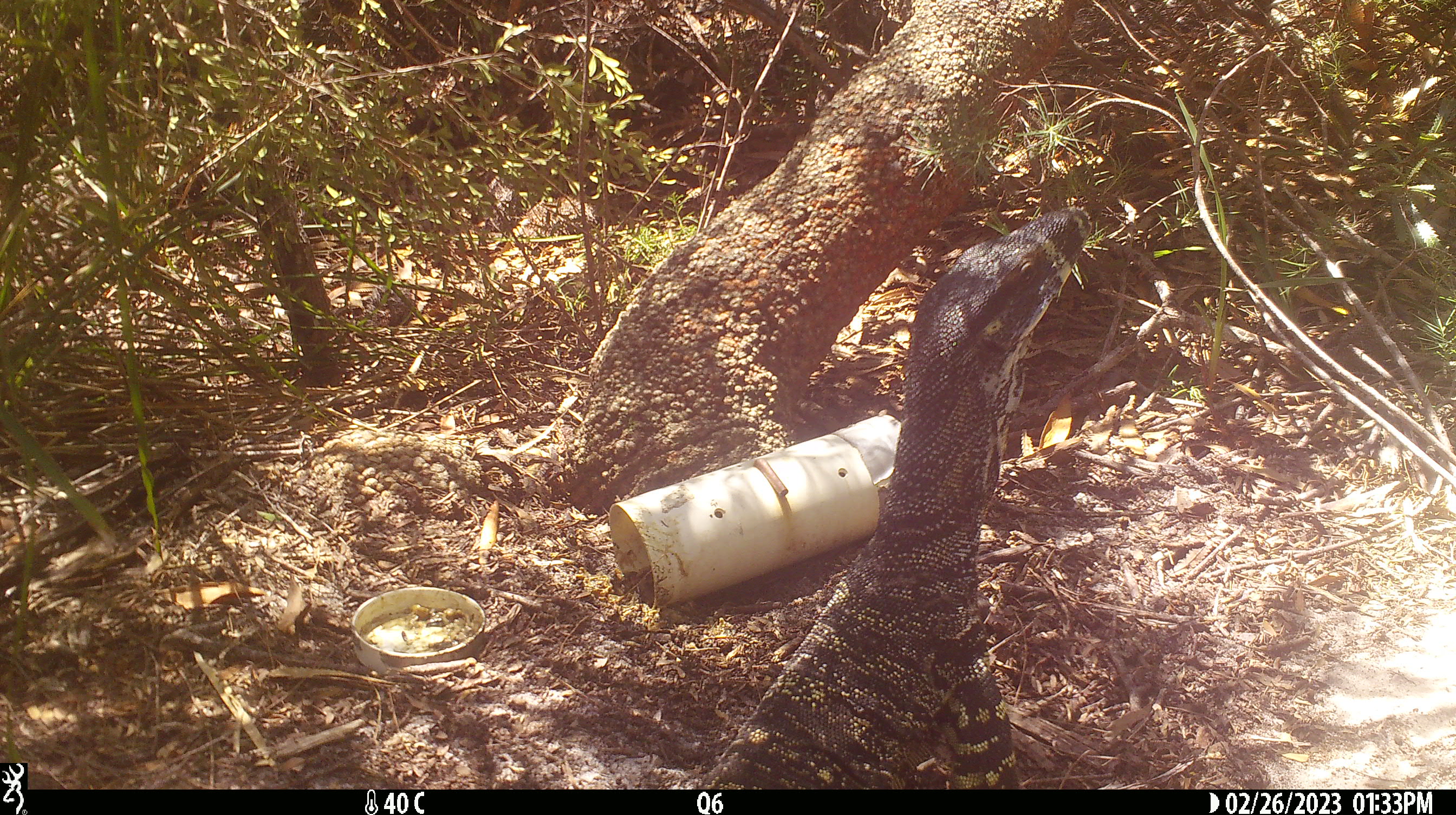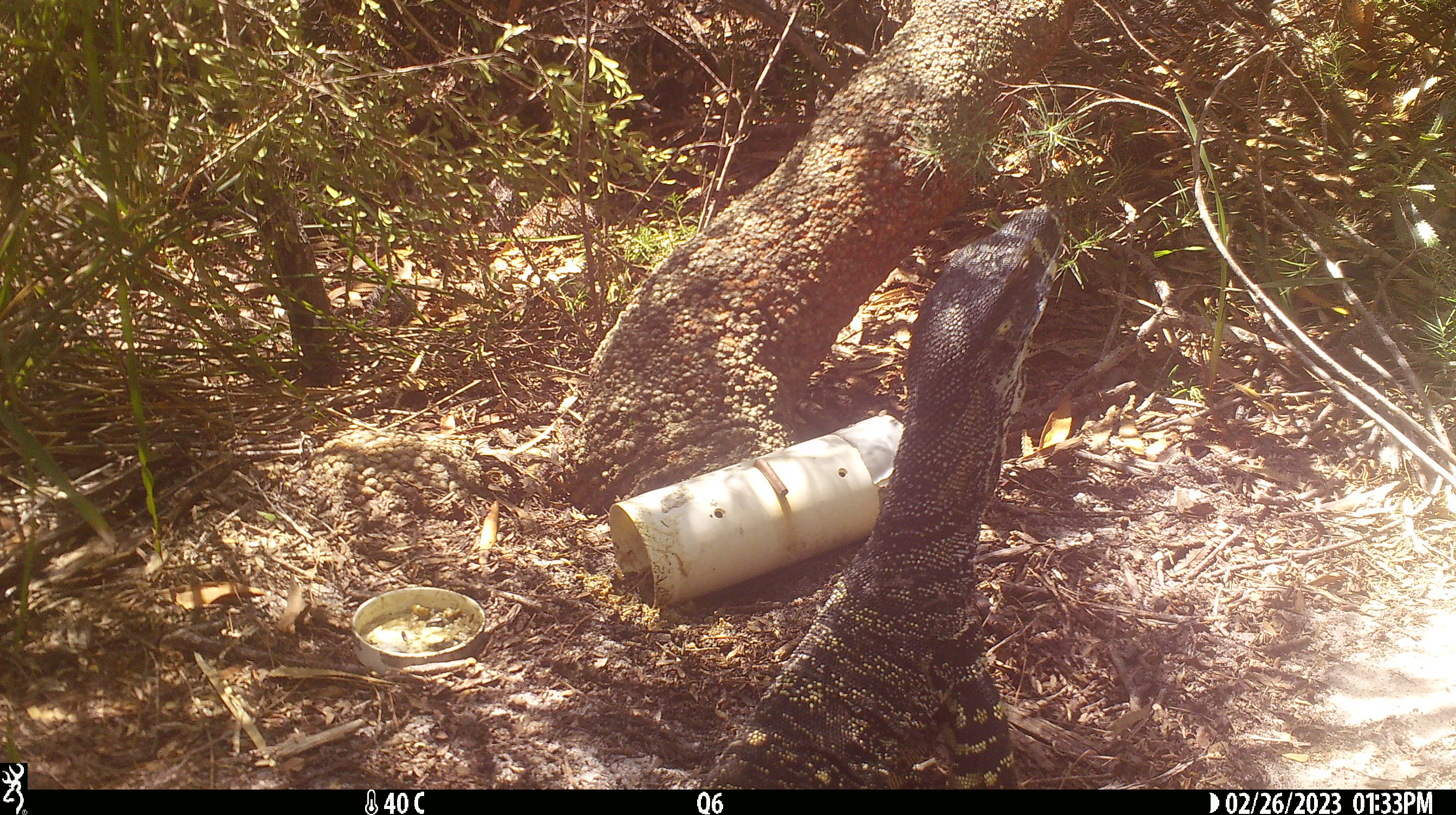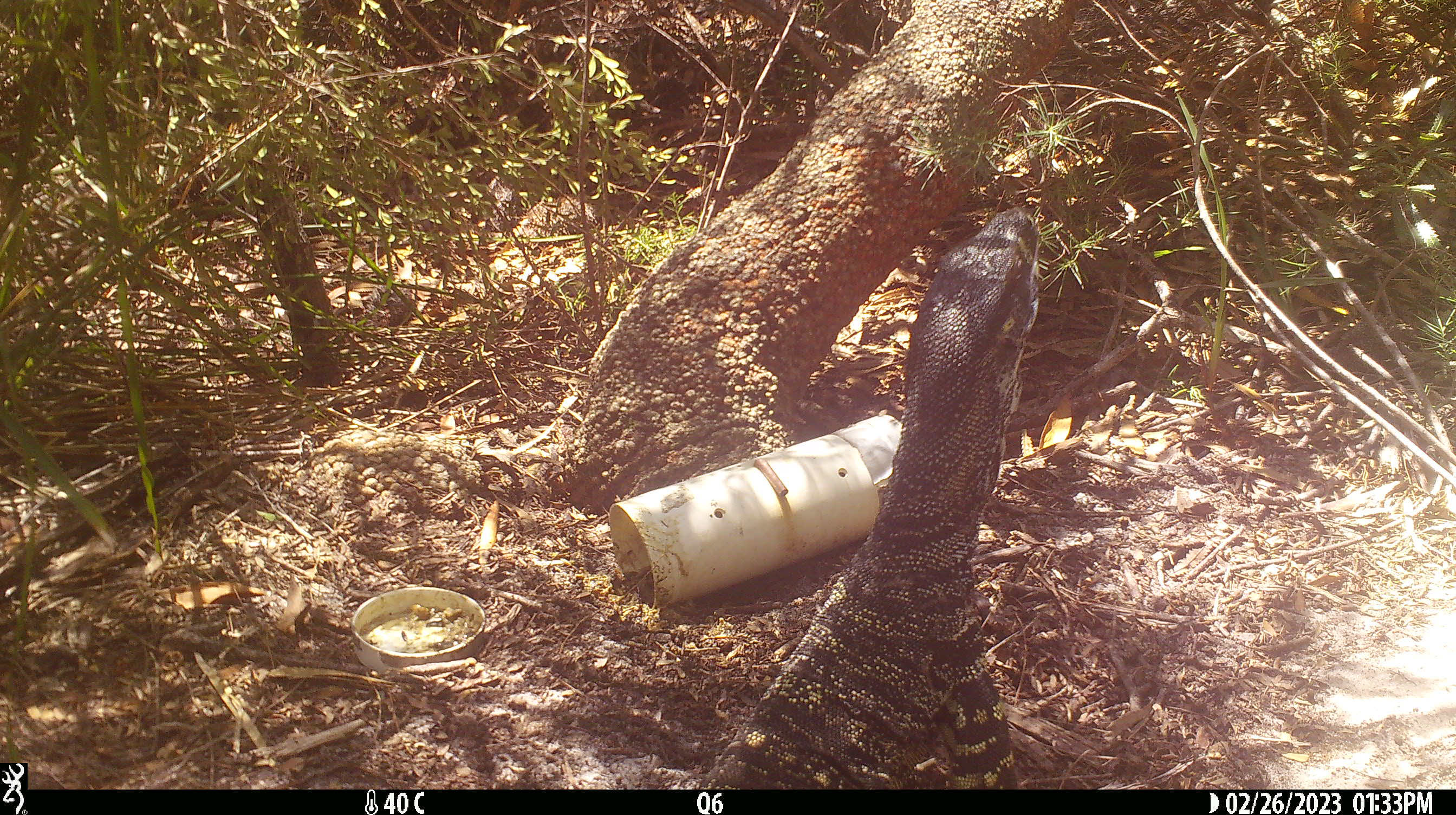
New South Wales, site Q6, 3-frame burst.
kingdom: Animalia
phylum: Chordata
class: Reptilia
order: Squamata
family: Varanidae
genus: Varanus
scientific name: Varanus varius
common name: lace monitor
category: goanna